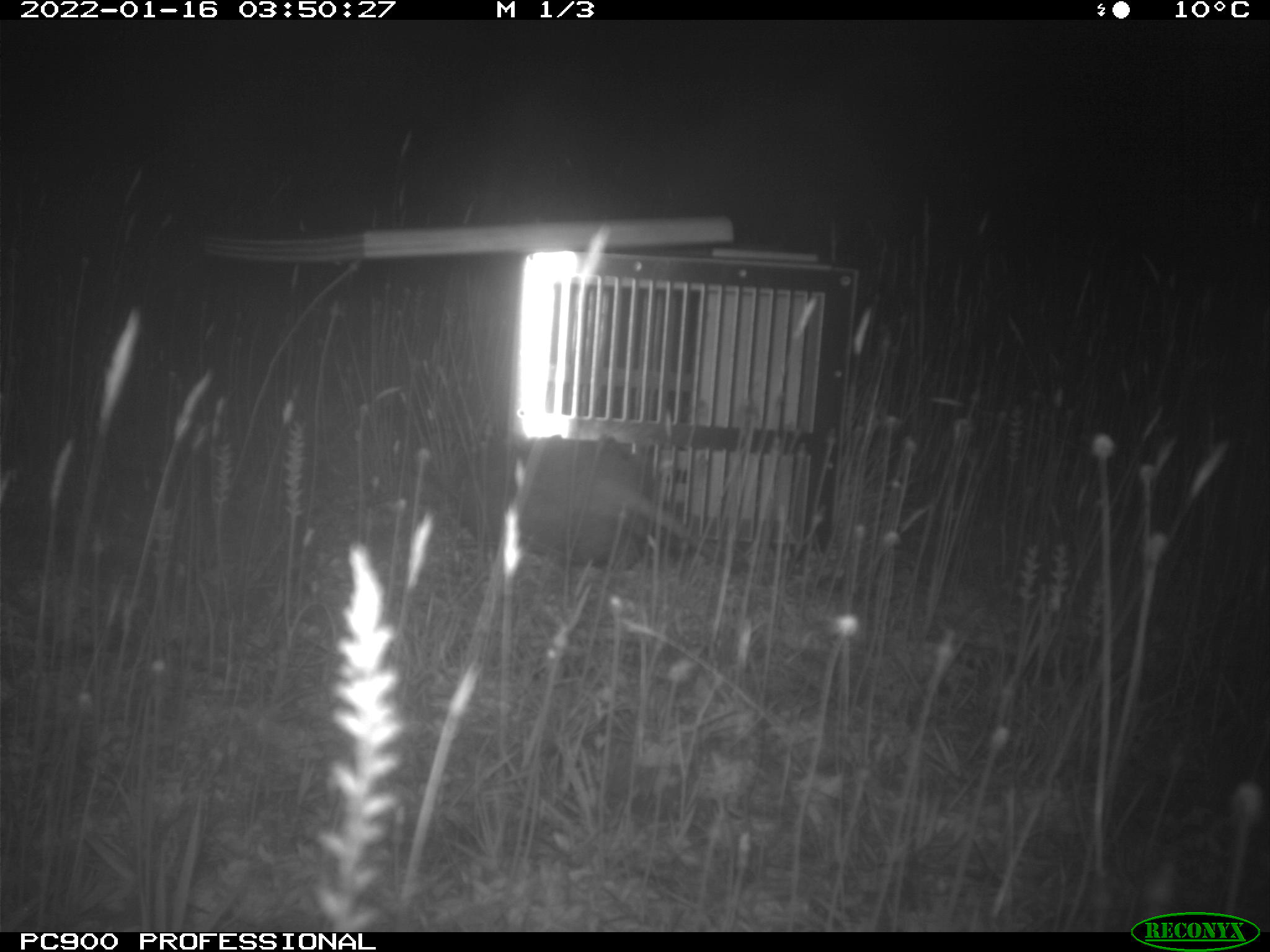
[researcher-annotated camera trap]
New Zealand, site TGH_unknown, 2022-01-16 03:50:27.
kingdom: Animalia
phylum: Chordata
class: Mammalia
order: Carnivora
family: Mustelidae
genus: Mustela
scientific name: Mustela furo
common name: ferret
Ferret (Mustela furo).